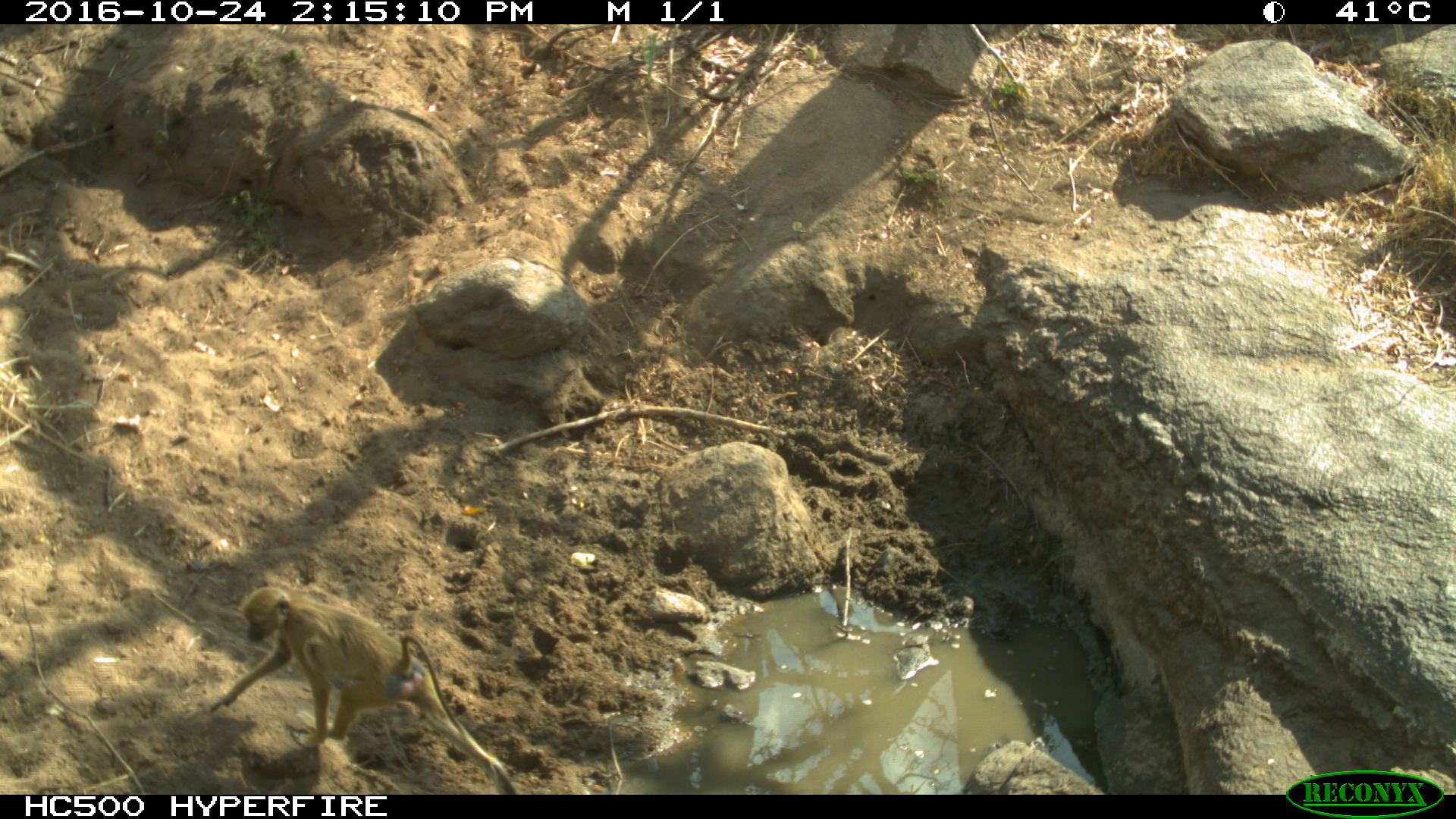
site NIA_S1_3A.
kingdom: Animalia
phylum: Chordata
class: Mammalia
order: Primates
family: Cercopithecidae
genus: Papio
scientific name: Papio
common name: baboon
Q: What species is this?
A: Baboon (Papio).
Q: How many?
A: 1.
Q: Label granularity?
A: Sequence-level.